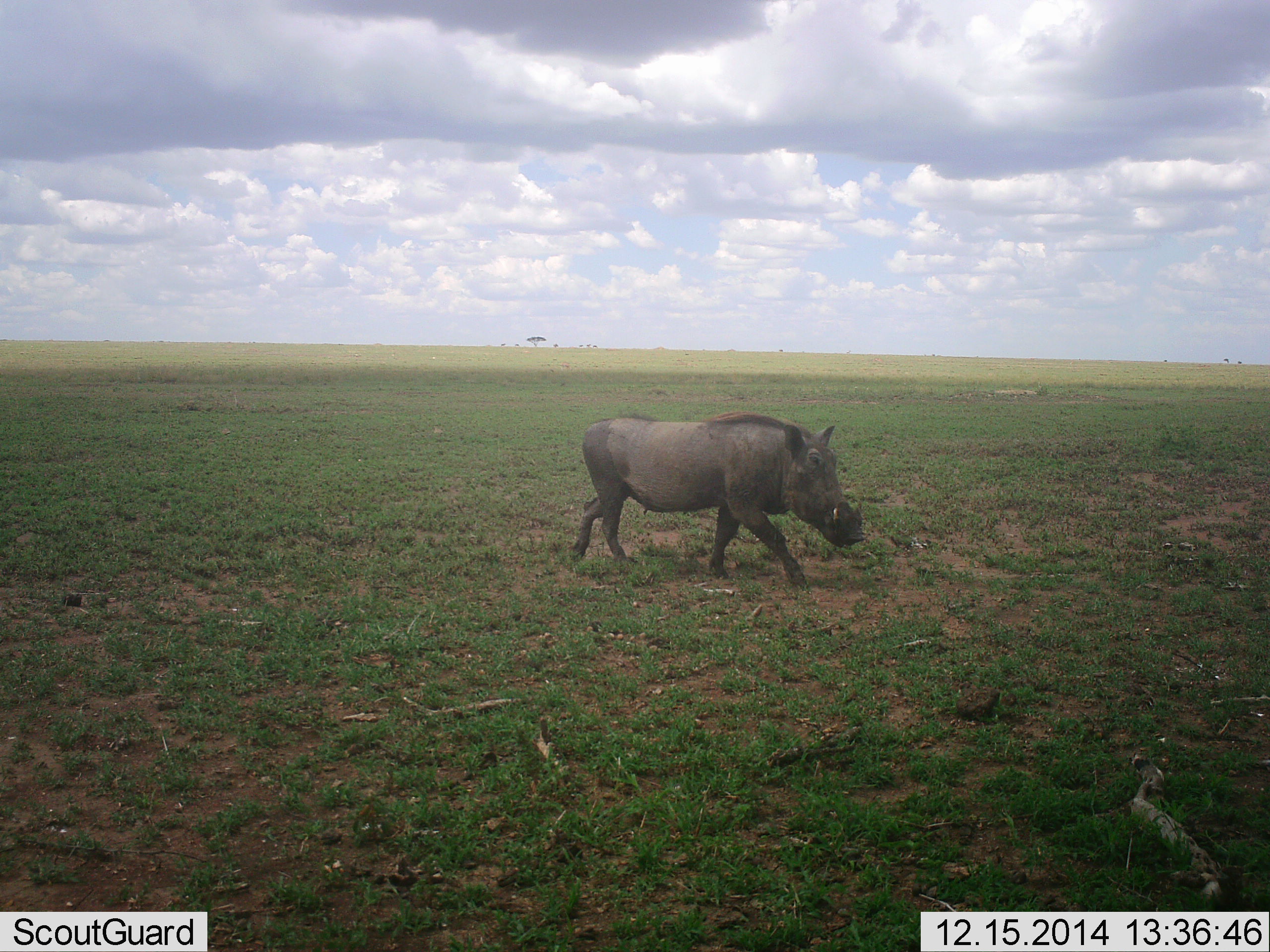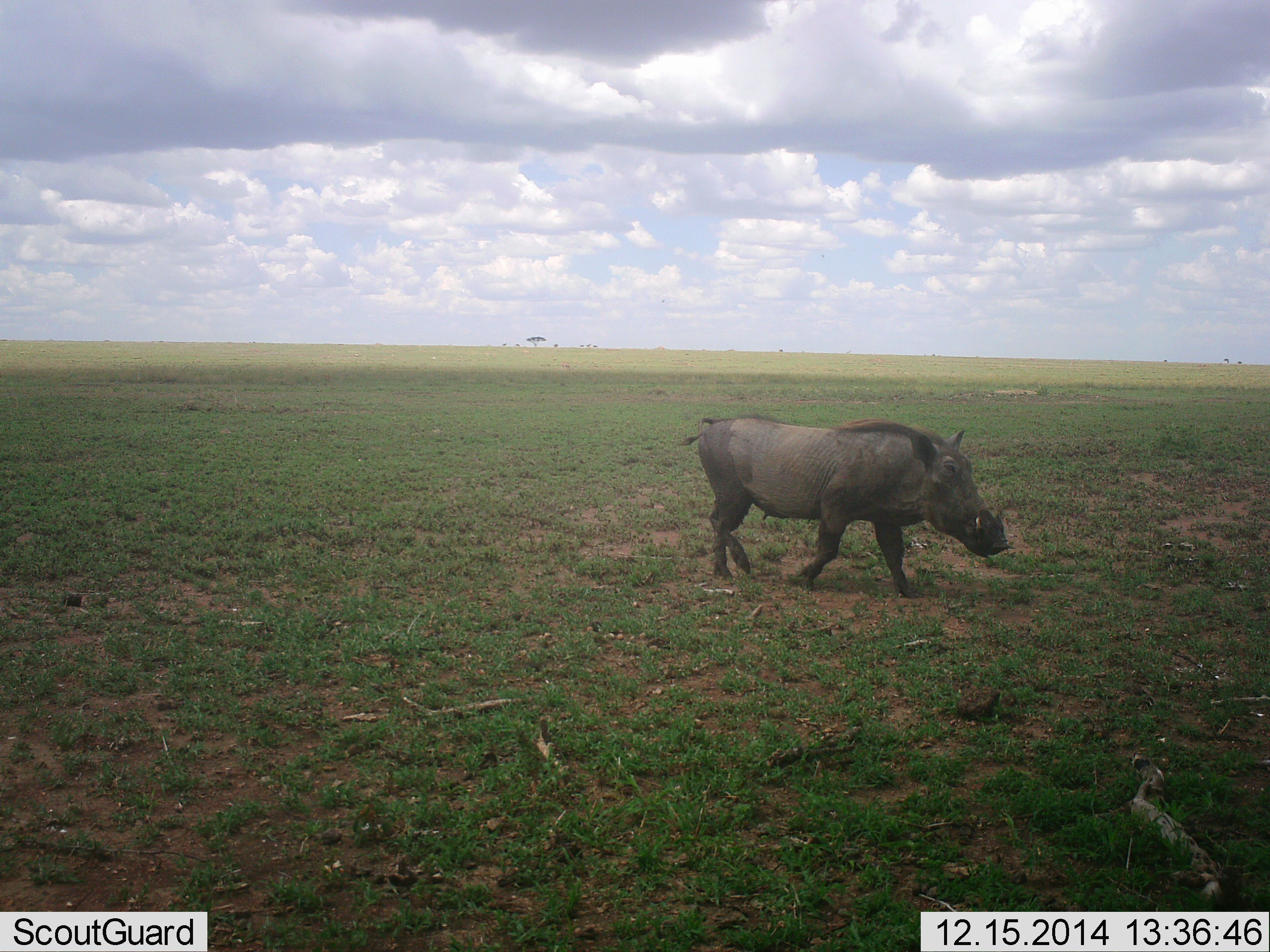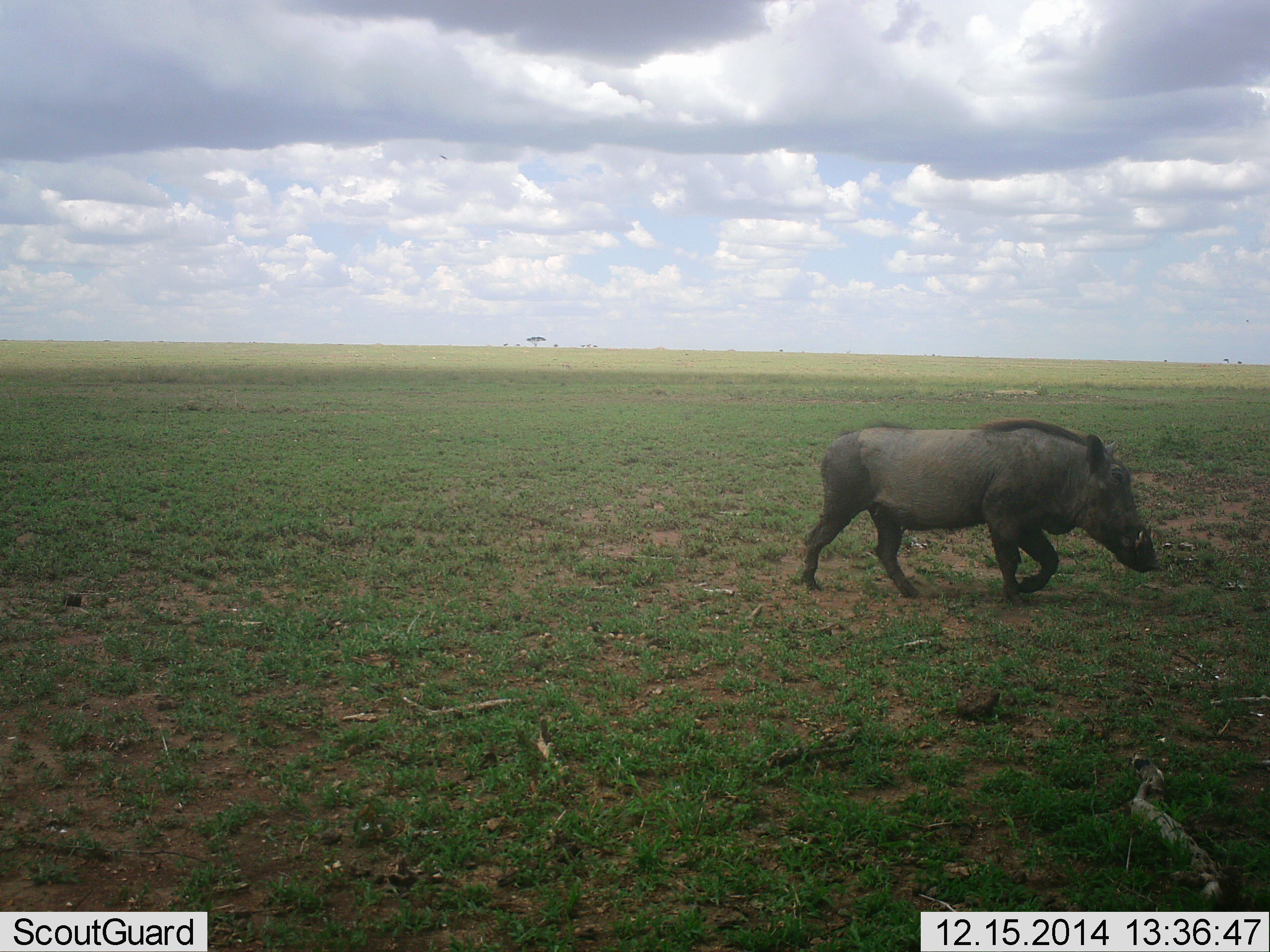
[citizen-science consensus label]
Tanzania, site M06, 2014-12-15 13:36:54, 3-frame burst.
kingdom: Animalia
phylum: Chordata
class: Mammalia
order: Artiodactyla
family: Suidae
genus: Phacochoerus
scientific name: Phacochoerus africanus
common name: warthog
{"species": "warthog (Phacochoerus africanus)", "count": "1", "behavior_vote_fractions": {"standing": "0%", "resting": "0%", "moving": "100%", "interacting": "0%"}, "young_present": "0%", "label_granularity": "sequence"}